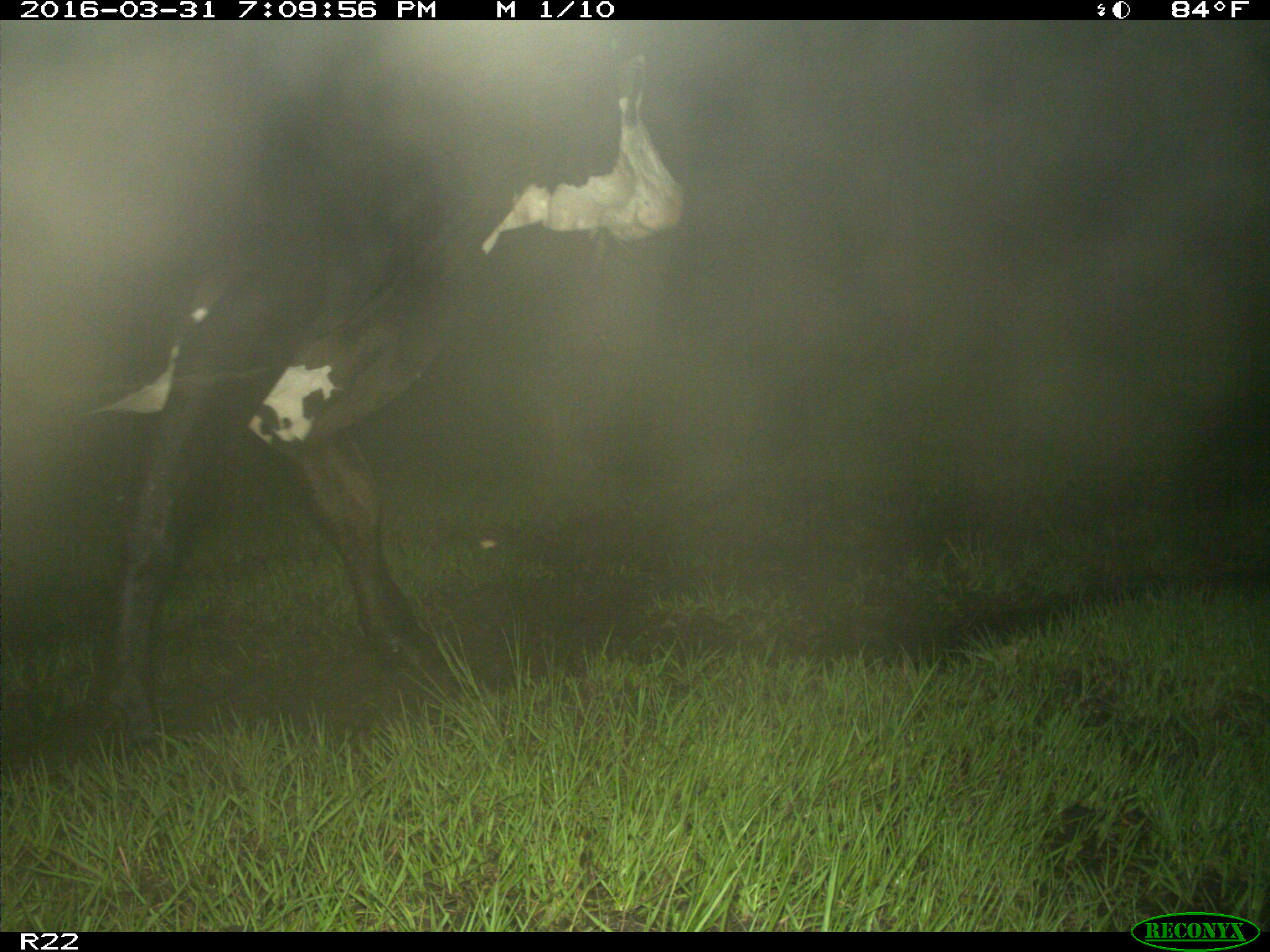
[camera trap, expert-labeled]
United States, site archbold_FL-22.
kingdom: Animalia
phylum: Chordata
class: Mammalia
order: Artiodactyla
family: Bovidae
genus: Bos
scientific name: Bos taurus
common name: domestic cow